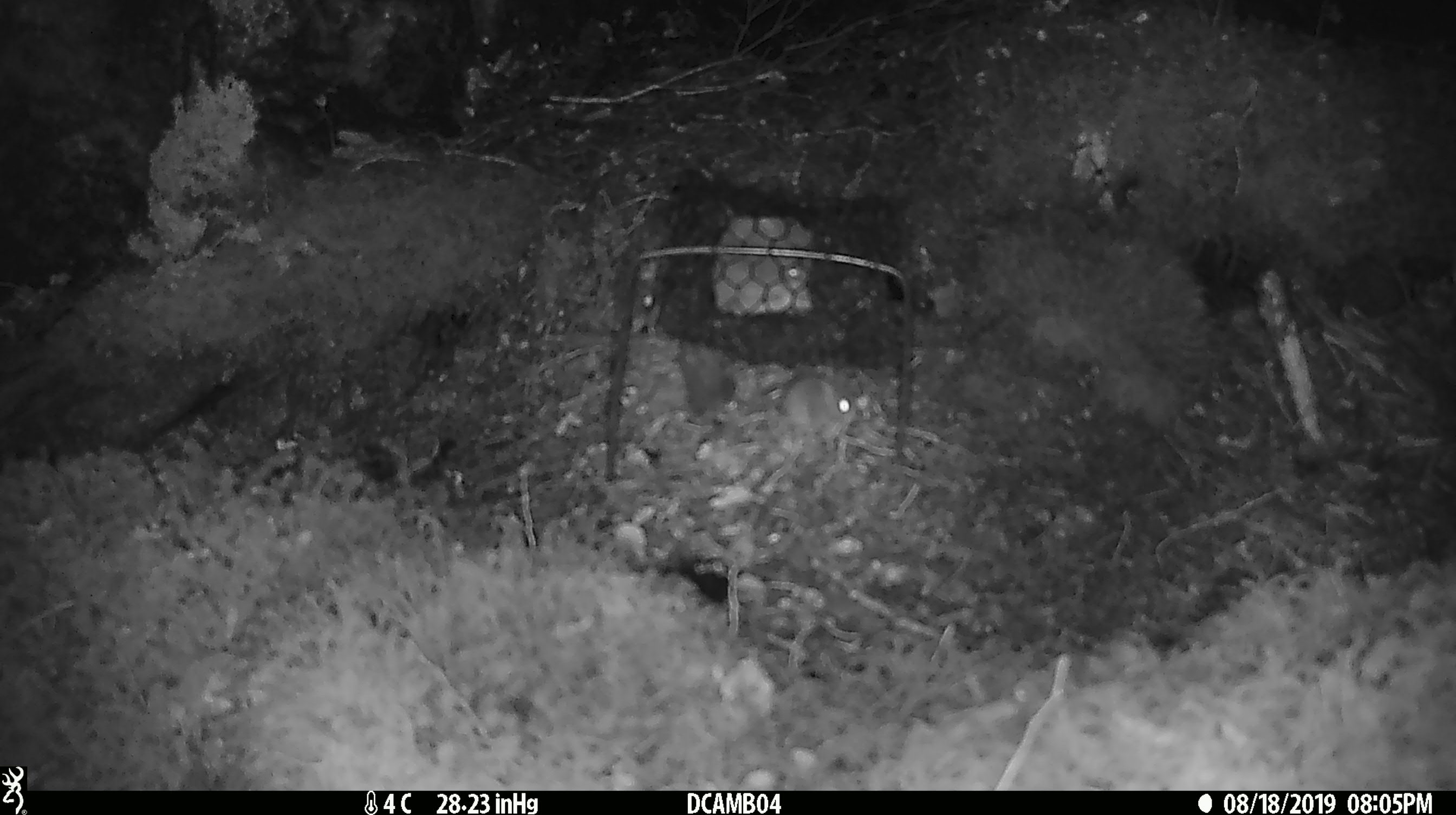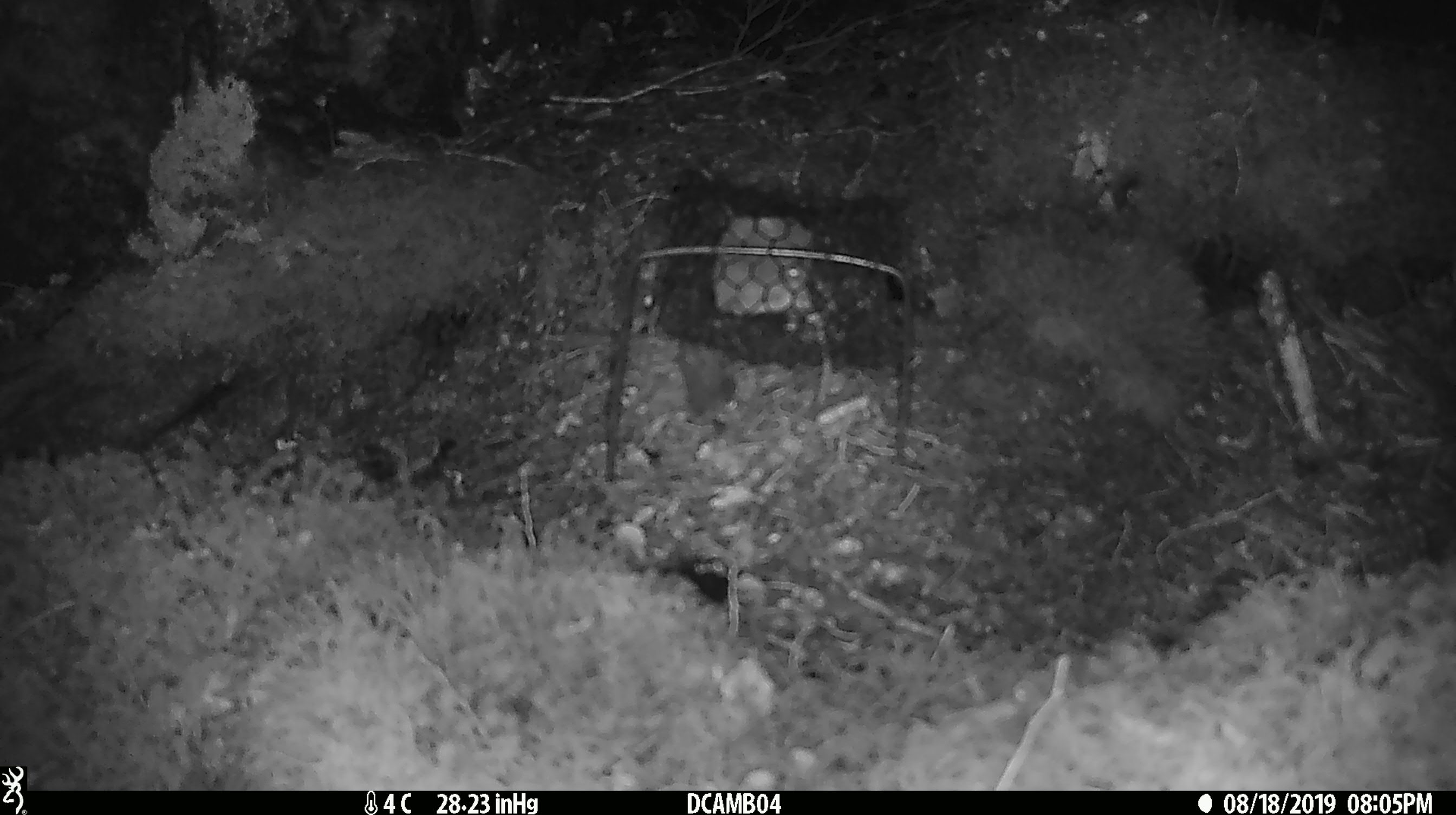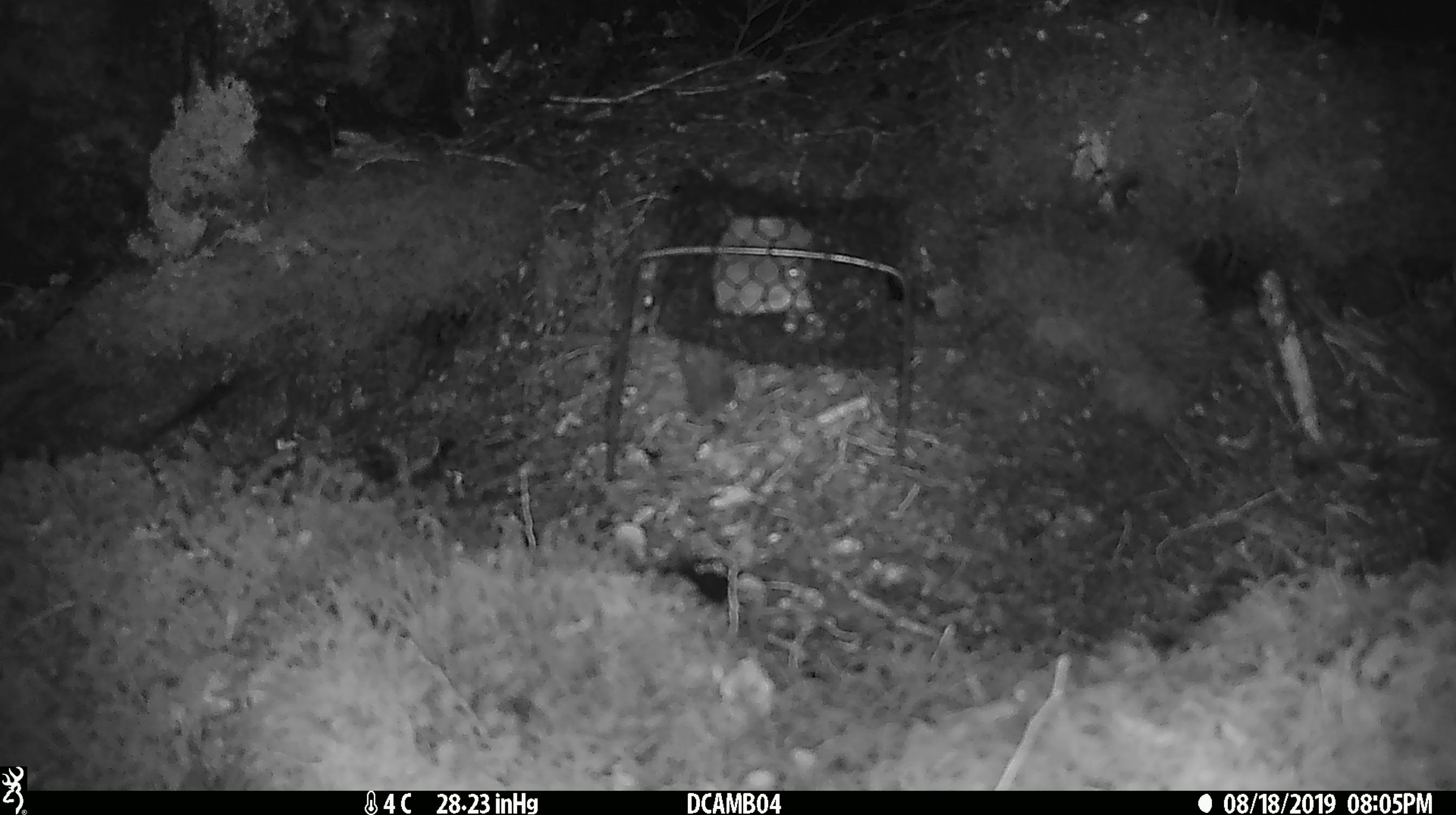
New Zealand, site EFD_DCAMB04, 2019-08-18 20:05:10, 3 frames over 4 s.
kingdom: Animalia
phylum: Chordata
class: Mammalia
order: Rodentia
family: Muridae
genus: Mus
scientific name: Mus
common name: mouse